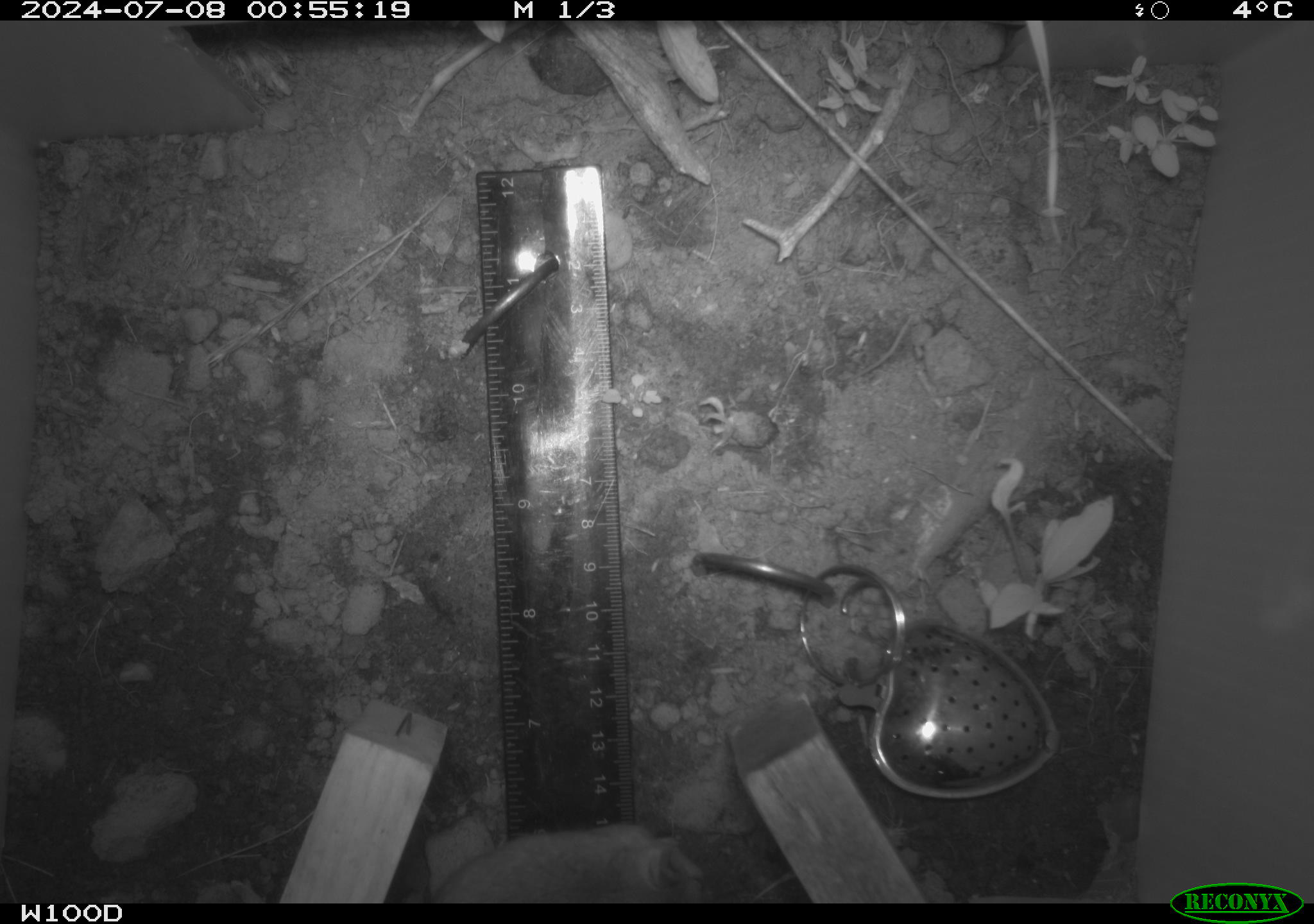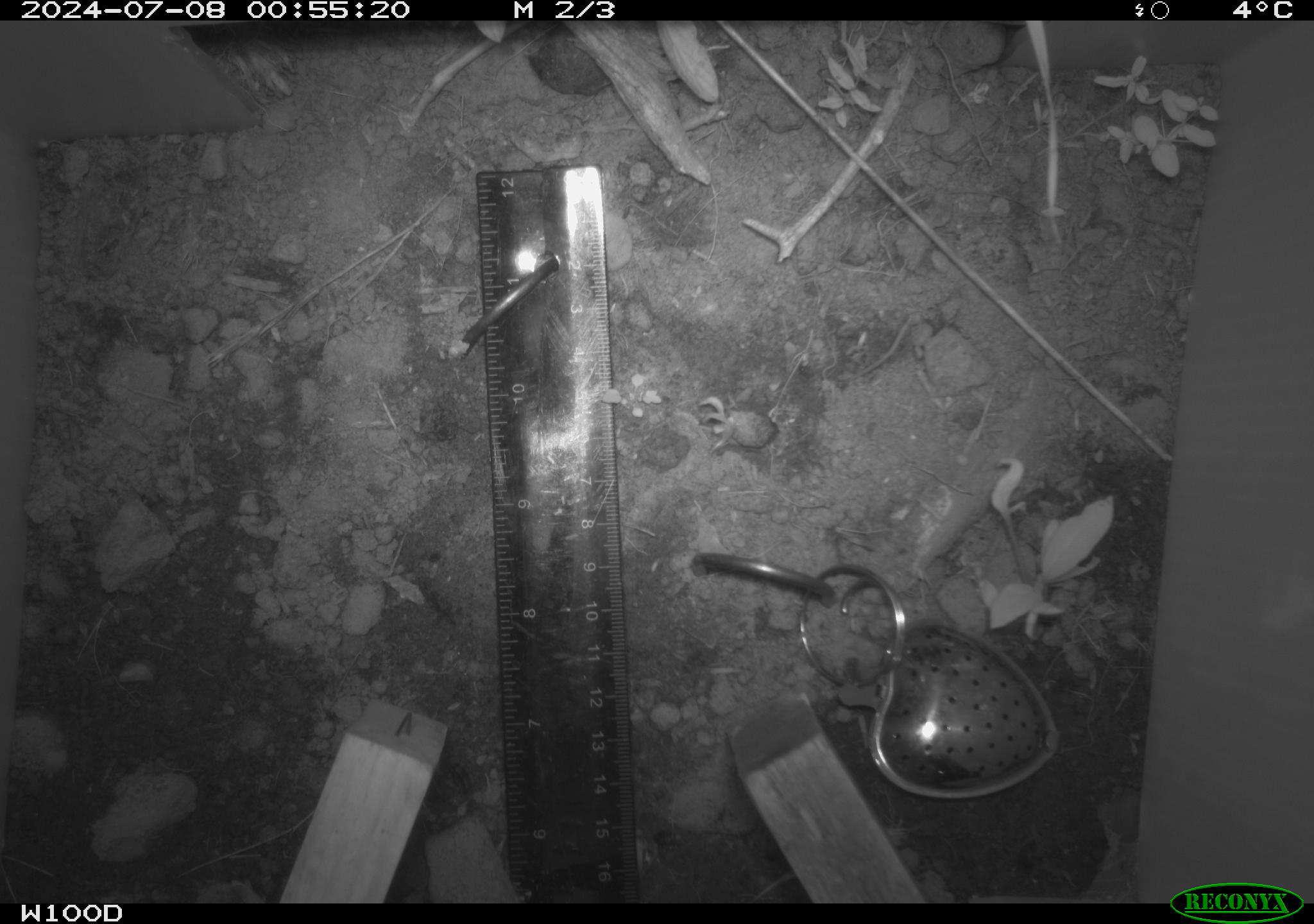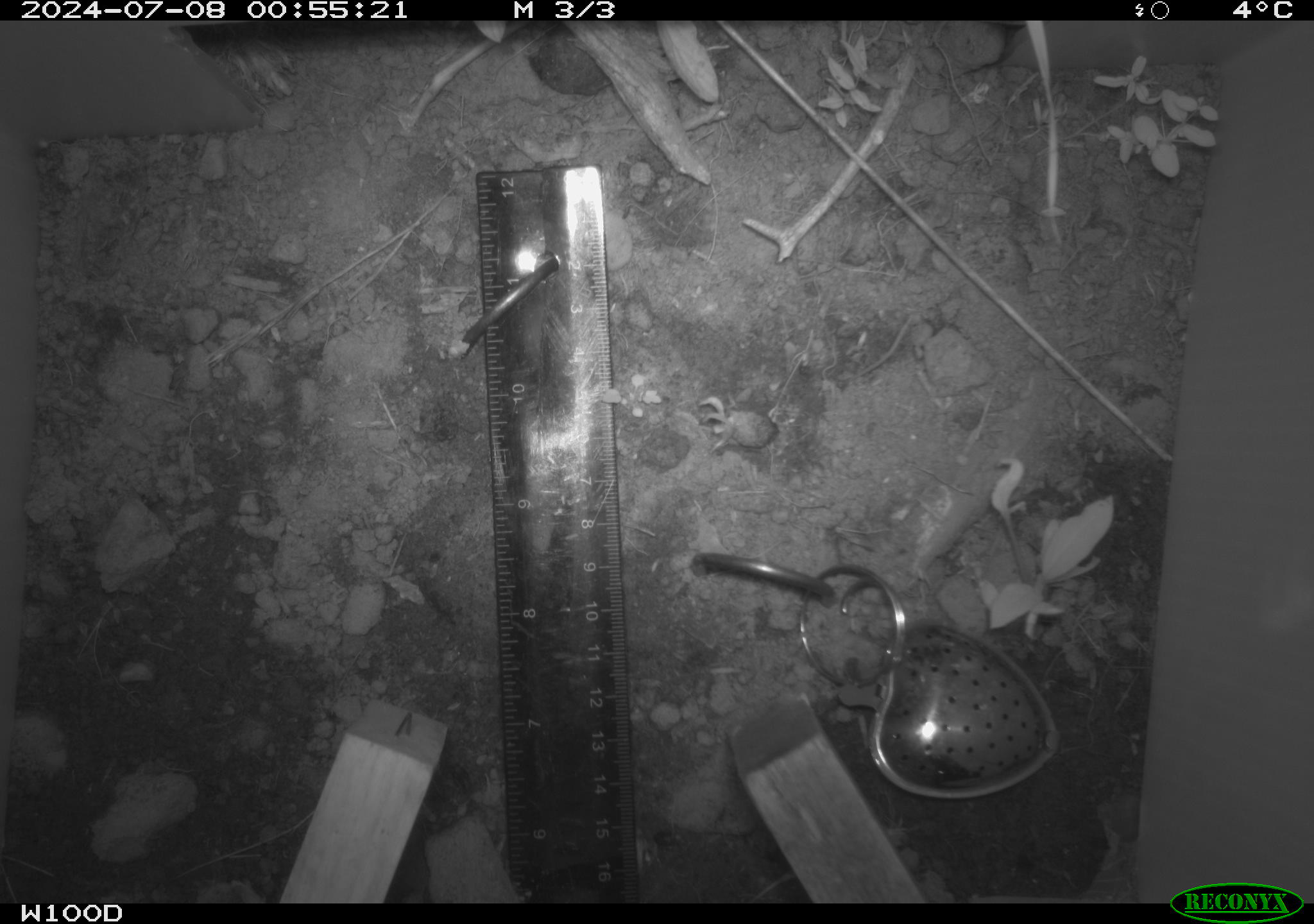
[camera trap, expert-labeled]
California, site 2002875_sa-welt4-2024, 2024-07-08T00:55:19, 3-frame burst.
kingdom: Animalia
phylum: Chordata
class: Mammalia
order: Rodentia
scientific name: Rodentia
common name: mouse species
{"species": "mouse species (Rodentia)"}